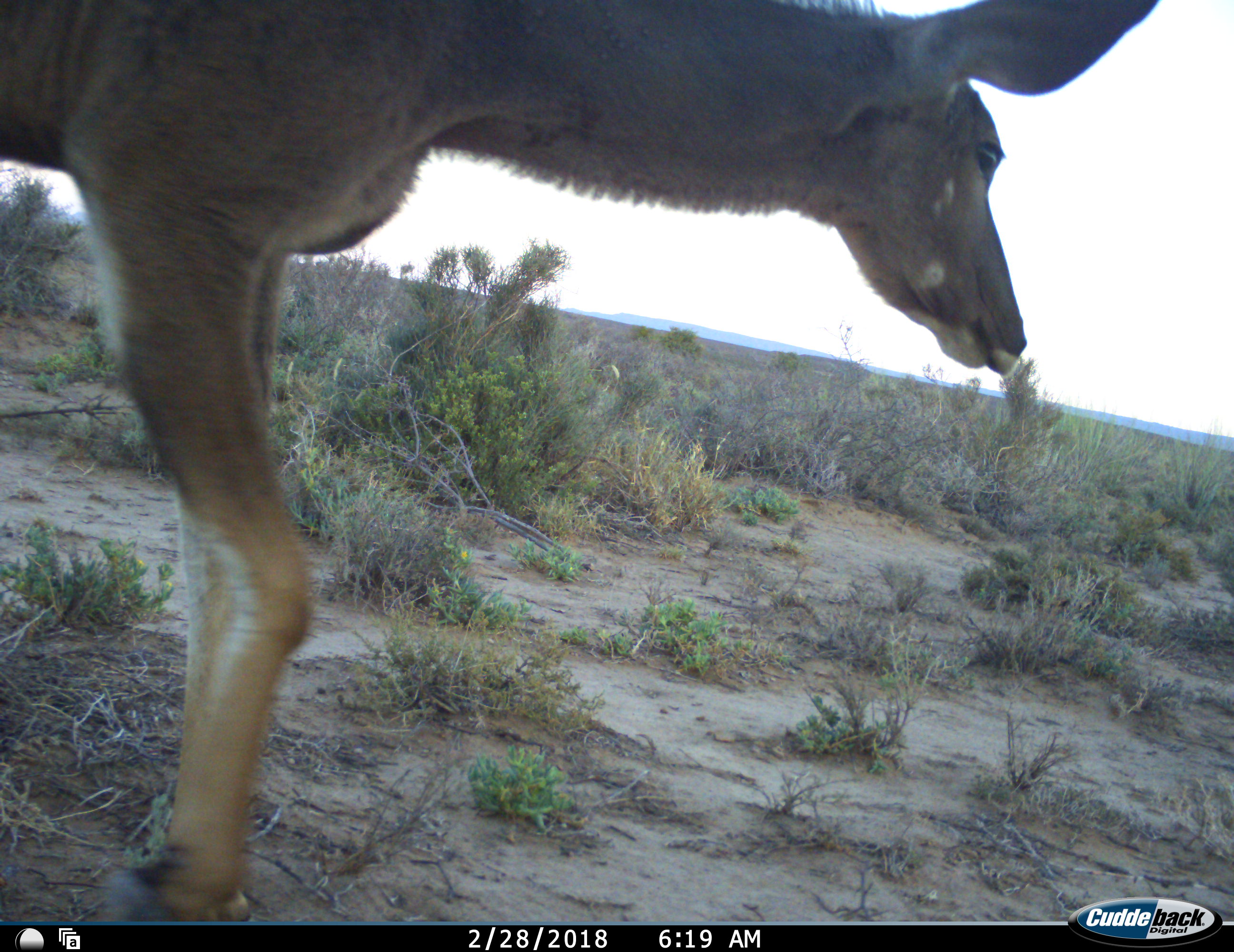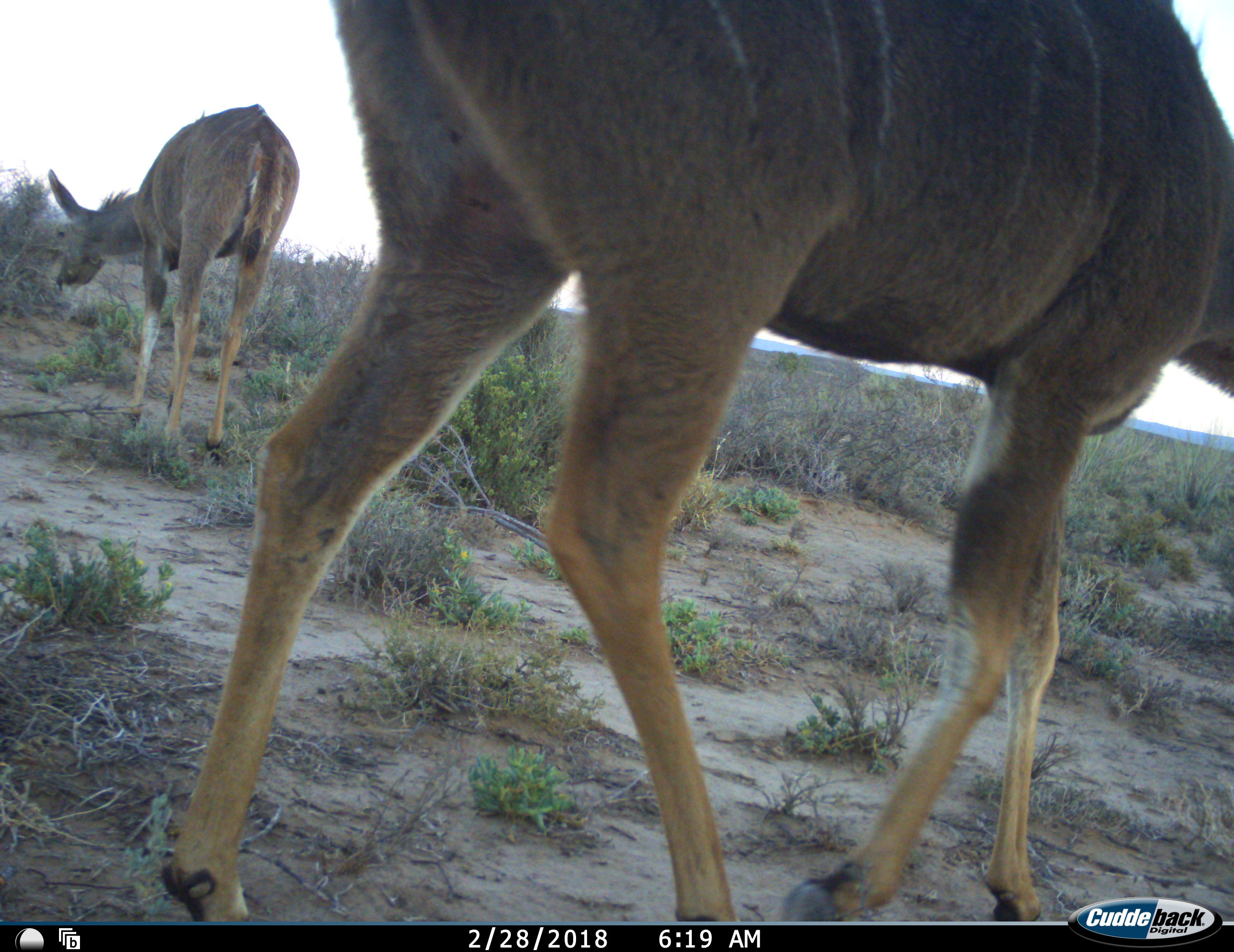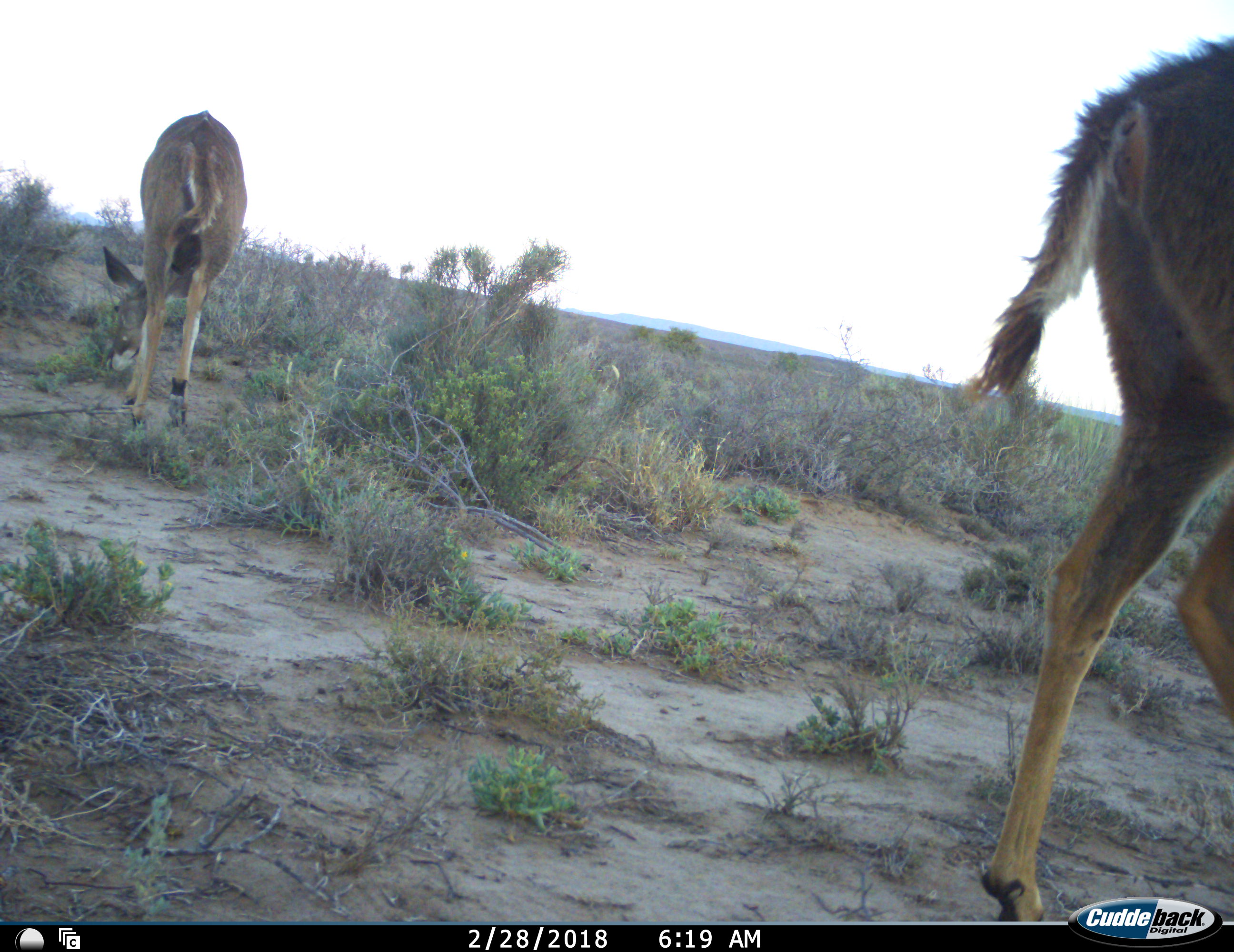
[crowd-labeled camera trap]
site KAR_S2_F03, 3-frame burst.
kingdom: Animalia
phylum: Chordata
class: Mammalia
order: Artiodactyla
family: Bovidae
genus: Tragelaphus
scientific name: Tragelaphus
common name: kudu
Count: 2.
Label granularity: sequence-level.